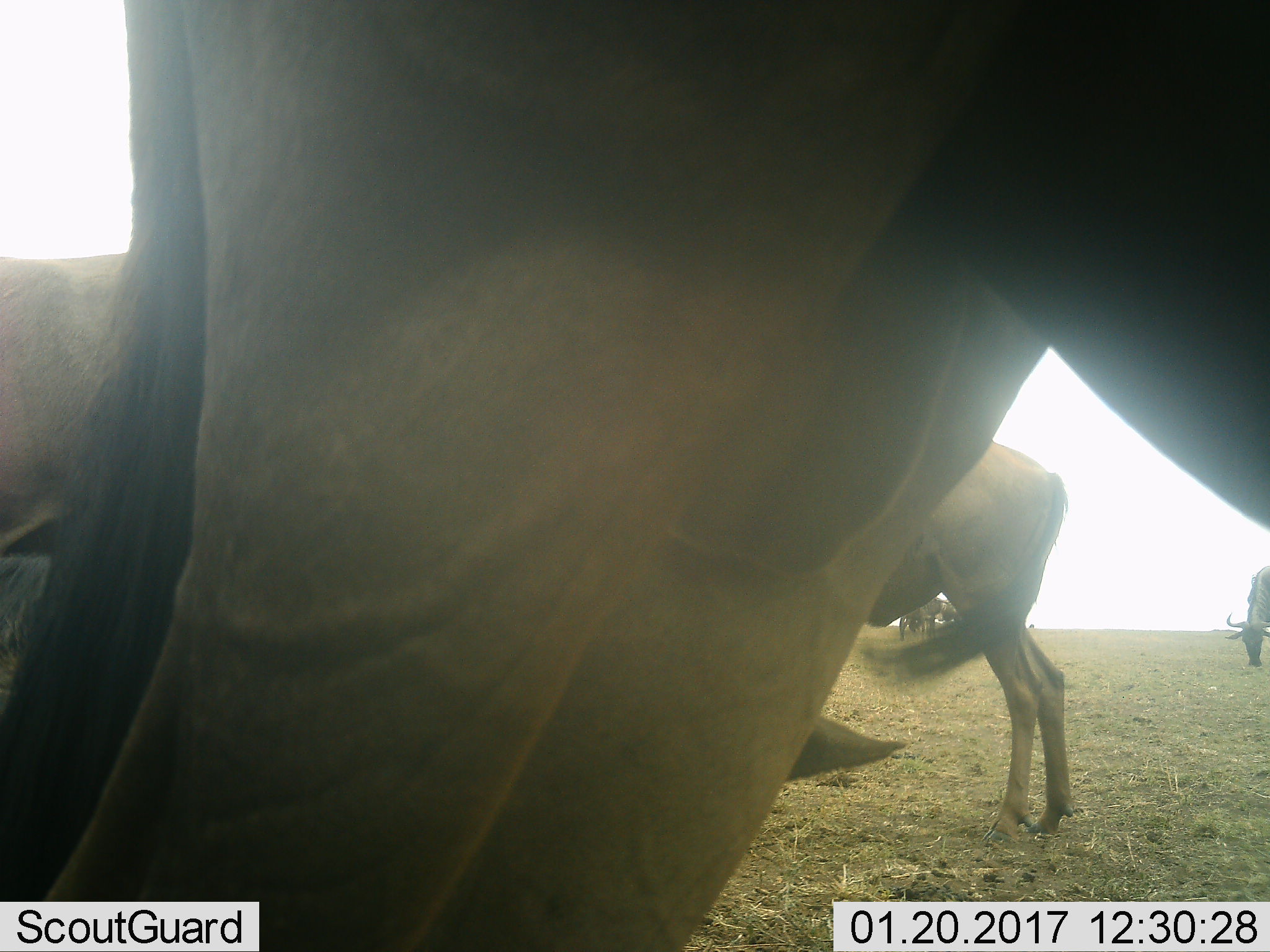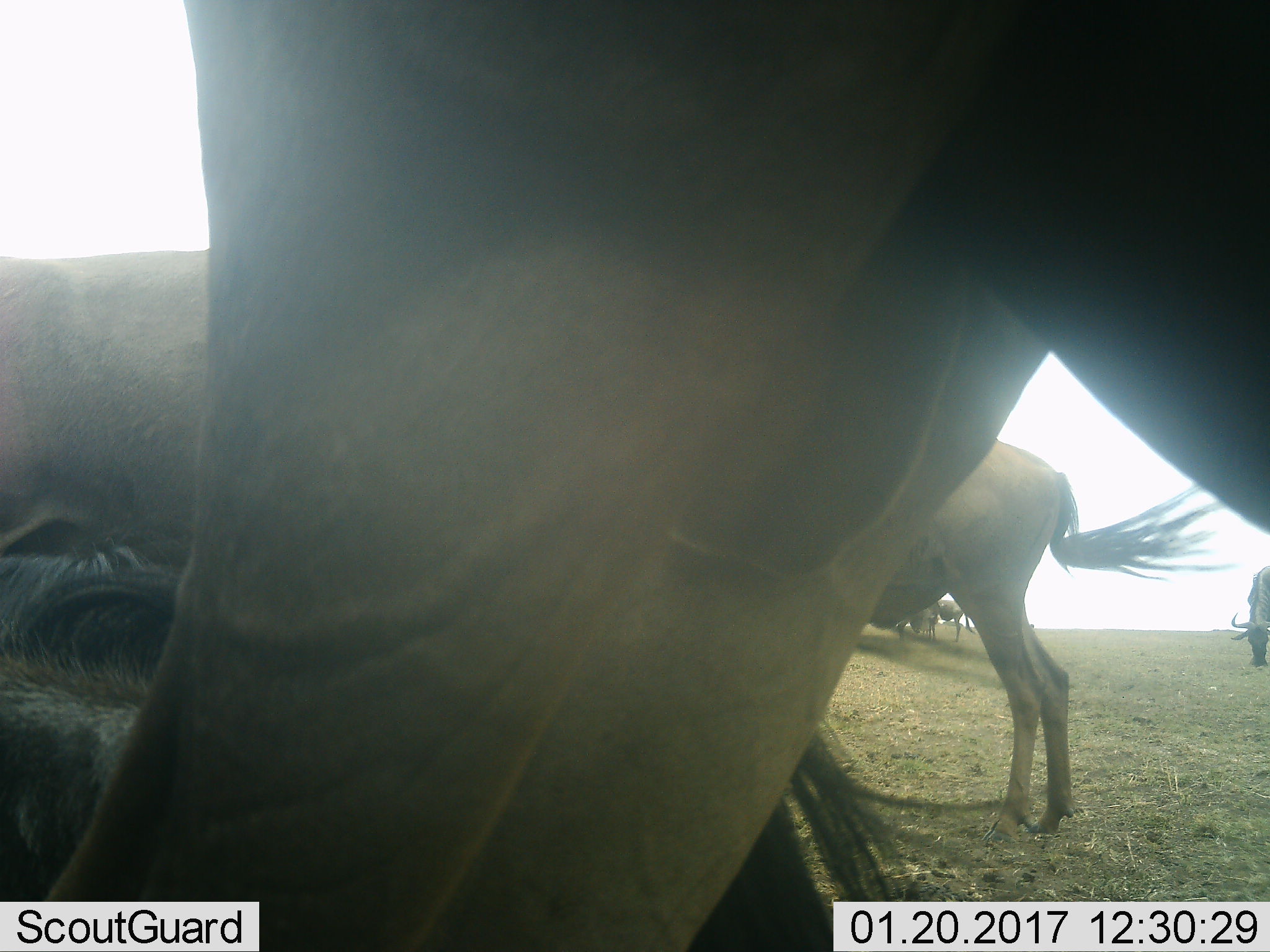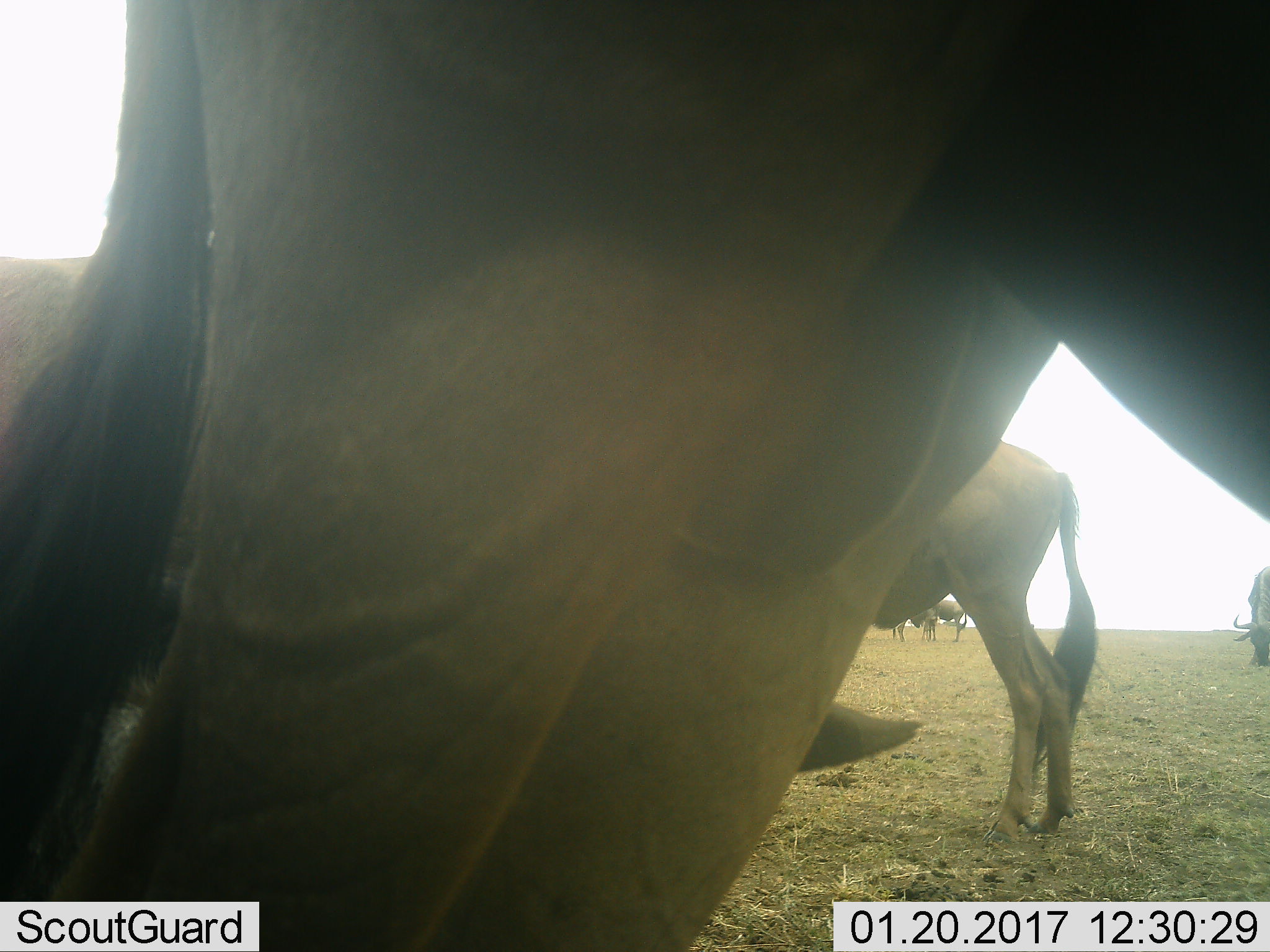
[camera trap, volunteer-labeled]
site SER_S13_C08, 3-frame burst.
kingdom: Animalia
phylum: Chordata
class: Mammalia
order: Artiodactyla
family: Bovidae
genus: Connochaetes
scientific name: Connochaetes taurinus taurinus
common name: blue wildebeest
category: wildebeestblue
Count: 7.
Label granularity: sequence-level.